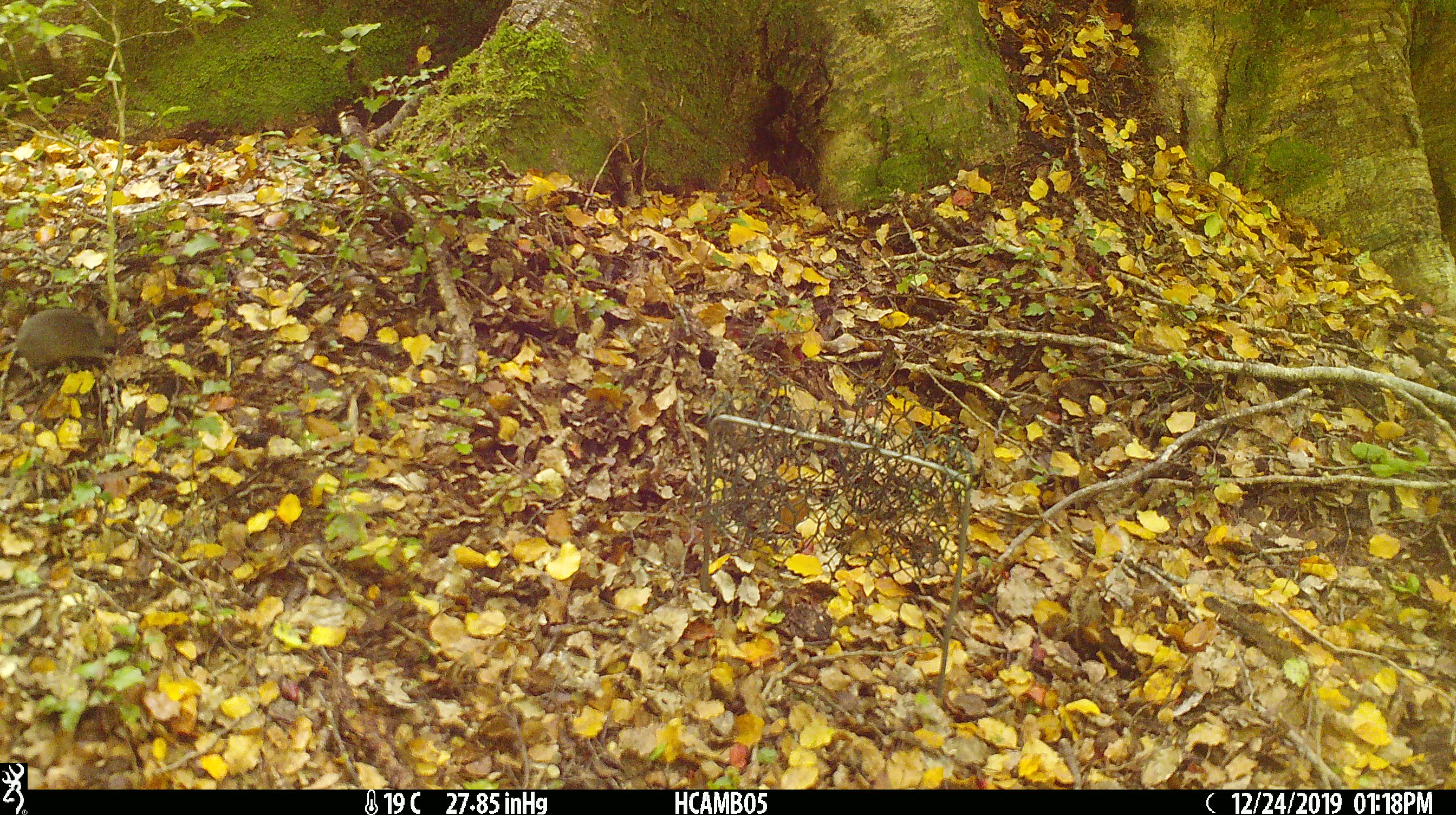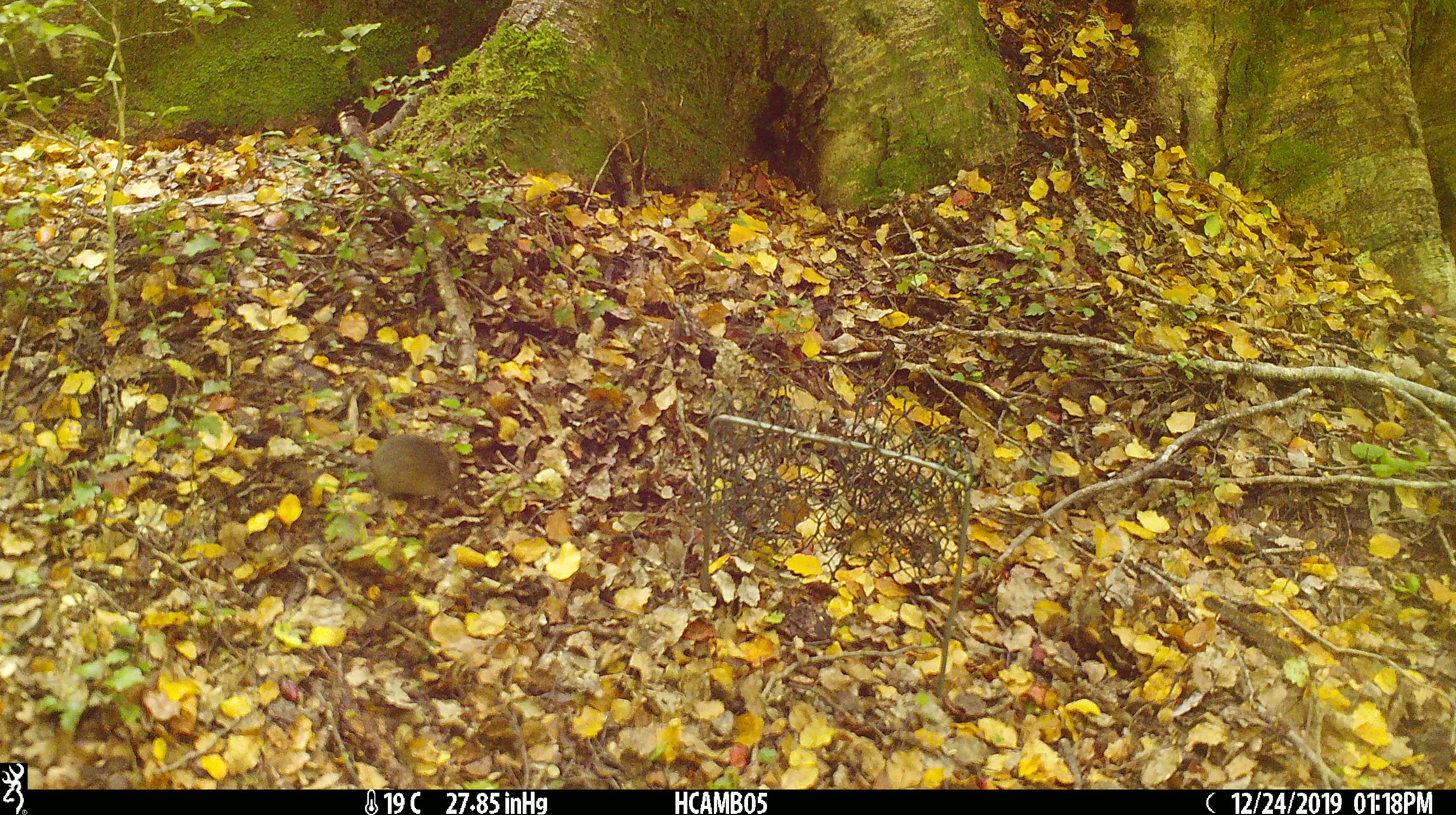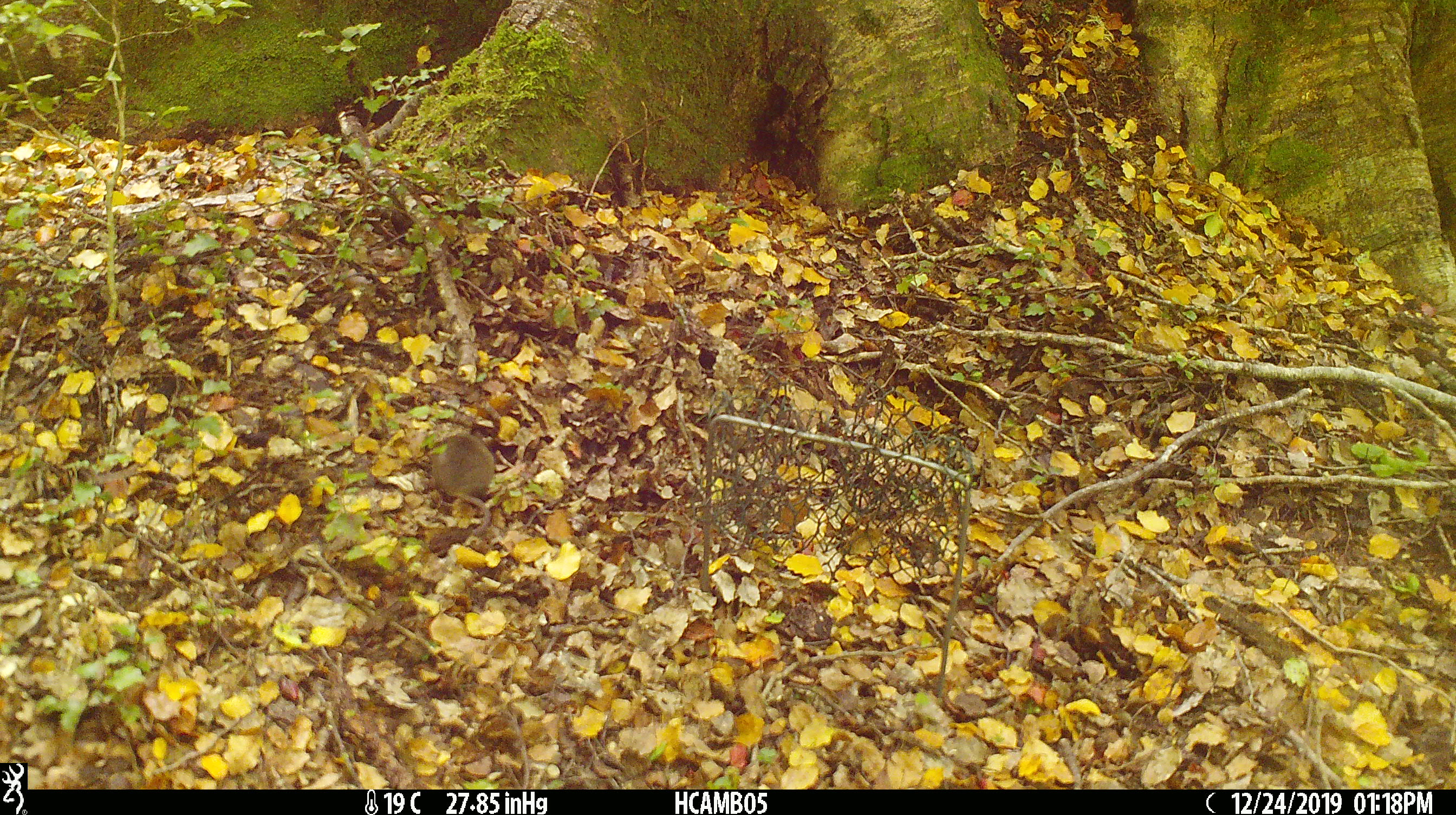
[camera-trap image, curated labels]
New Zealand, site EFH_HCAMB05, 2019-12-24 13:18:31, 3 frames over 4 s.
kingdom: Animalia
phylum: Chordata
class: Mammalia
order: Rodentia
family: Muridae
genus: Mus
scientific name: Mus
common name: mouse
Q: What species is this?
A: Mouse (Mus).